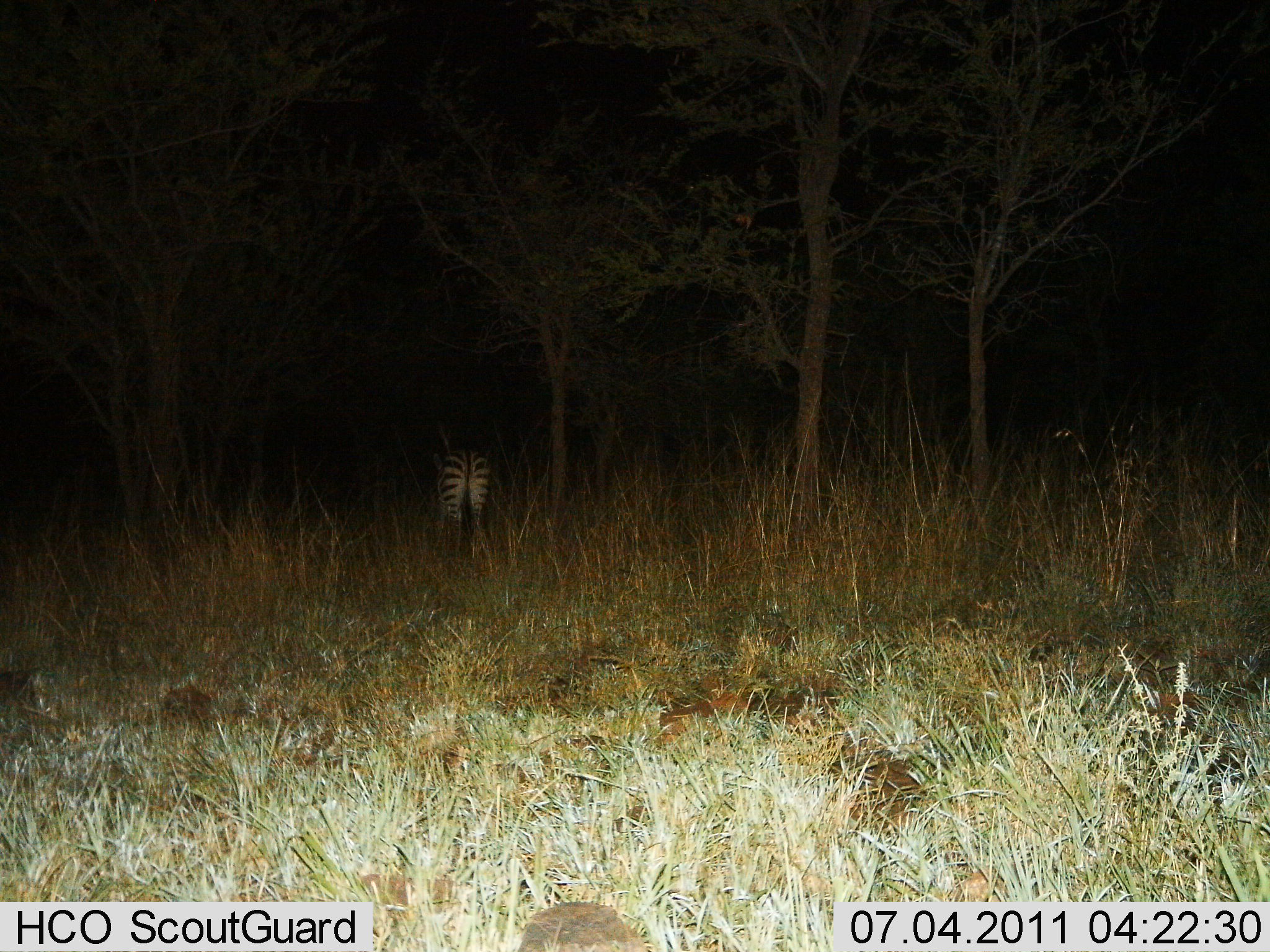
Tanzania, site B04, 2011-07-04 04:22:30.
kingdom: Animalia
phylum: Chordata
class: Mammalia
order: Perissodactyla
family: Equidae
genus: Equus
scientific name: Equus quagga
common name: plains zebra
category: zebra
Zebra (plains zebra) (Equus quagga), count 1. Behavior (volunteer vote fractions): standing 77%, resting 0%, moving 8%, interacting 0%. Young present (vote fraction): 0%. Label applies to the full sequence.